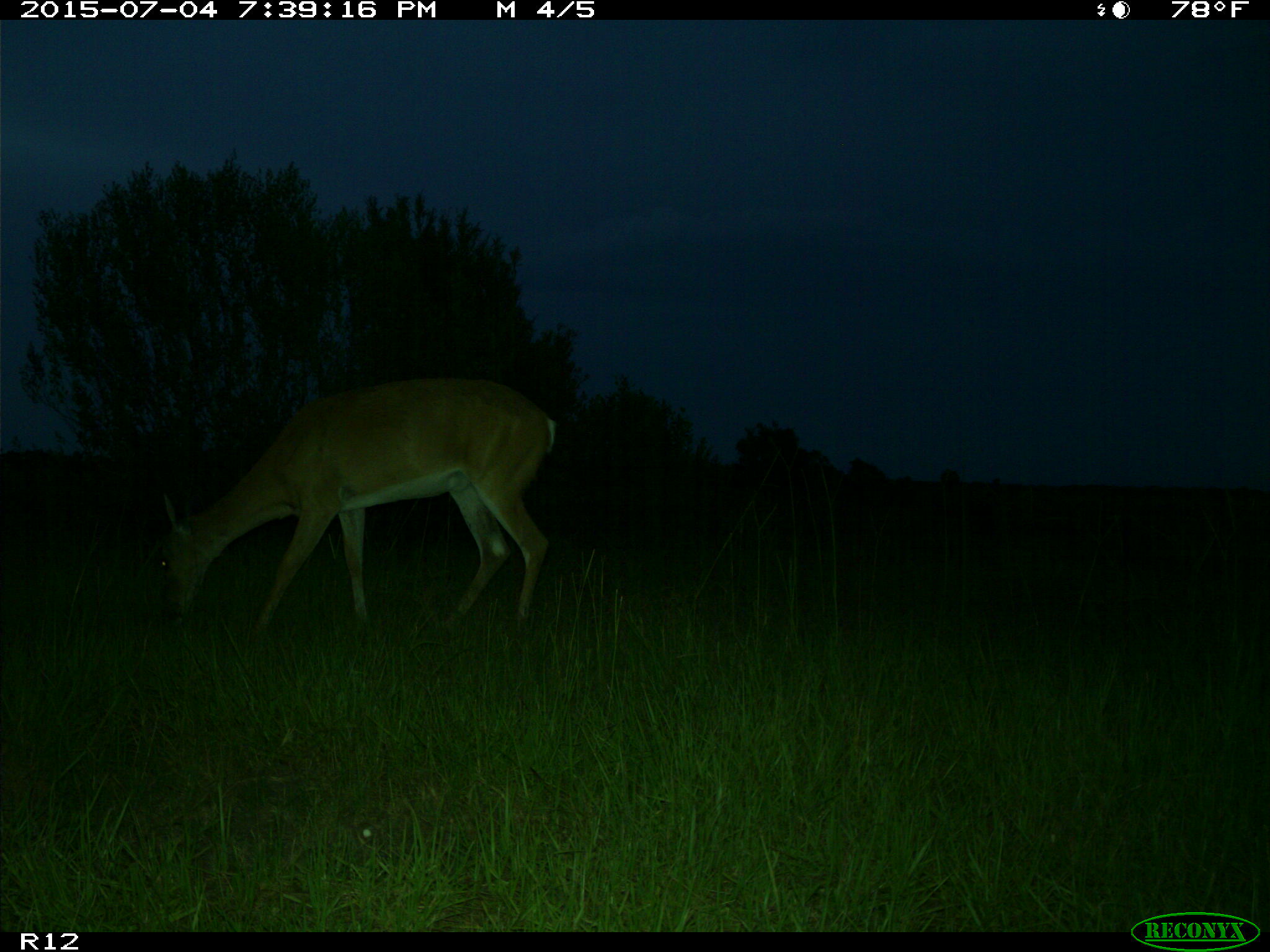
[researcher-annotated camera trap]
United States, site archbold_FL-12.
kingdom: Animalia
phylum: Chordata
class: Mammalia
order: Artiodactyla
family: Cervidae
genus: Odocoileus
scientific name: Odocoileus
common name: deer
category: unidentified deer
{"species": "unidentified deer (deer) (Odocoileus)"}